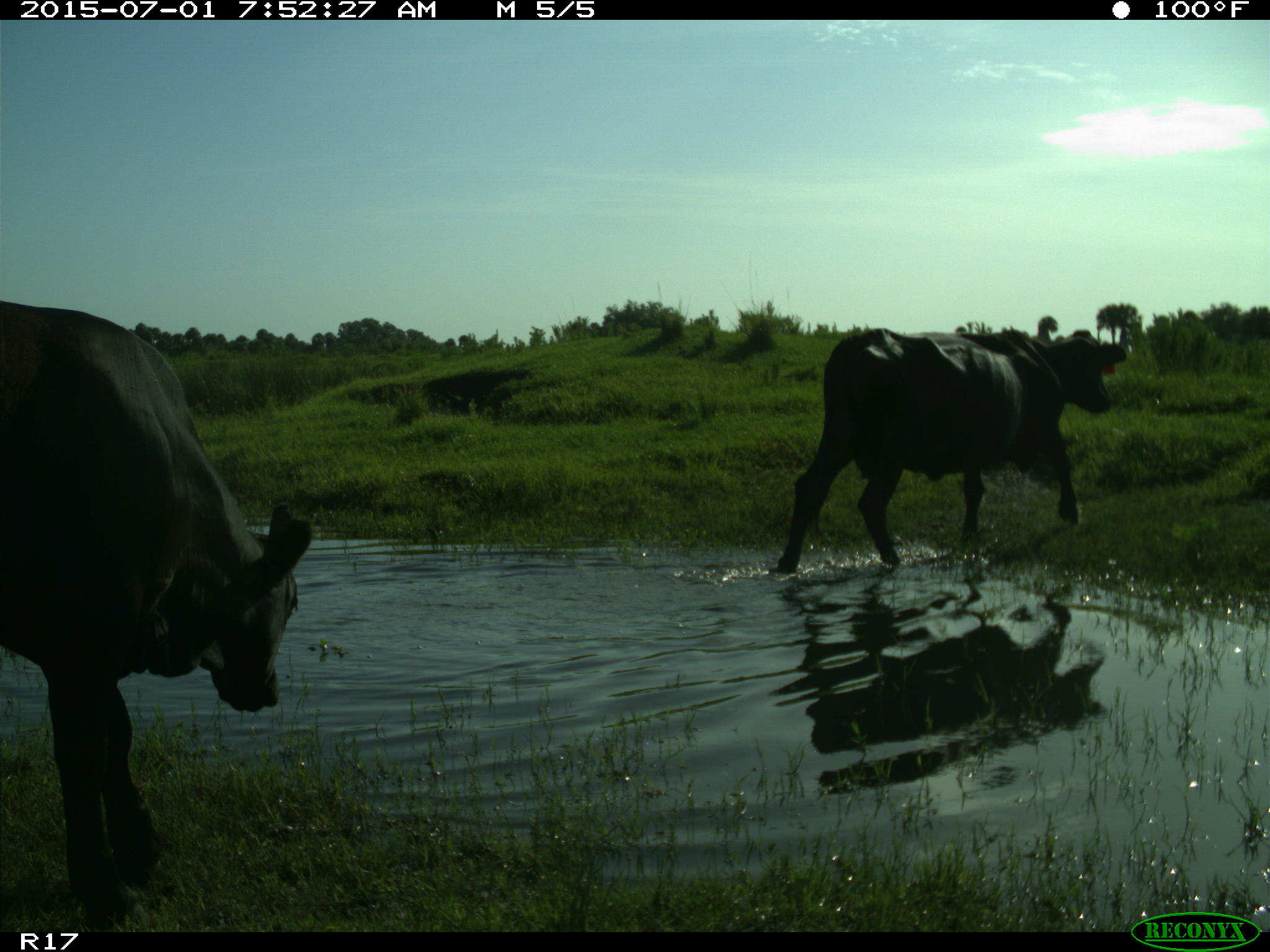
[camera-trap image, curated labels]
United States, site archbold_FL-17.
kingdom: Animalia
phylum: Chordata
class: Mammalia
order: Artiodactyla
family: Bovidae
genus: Bos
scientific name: Bos taurus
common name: domestic cow